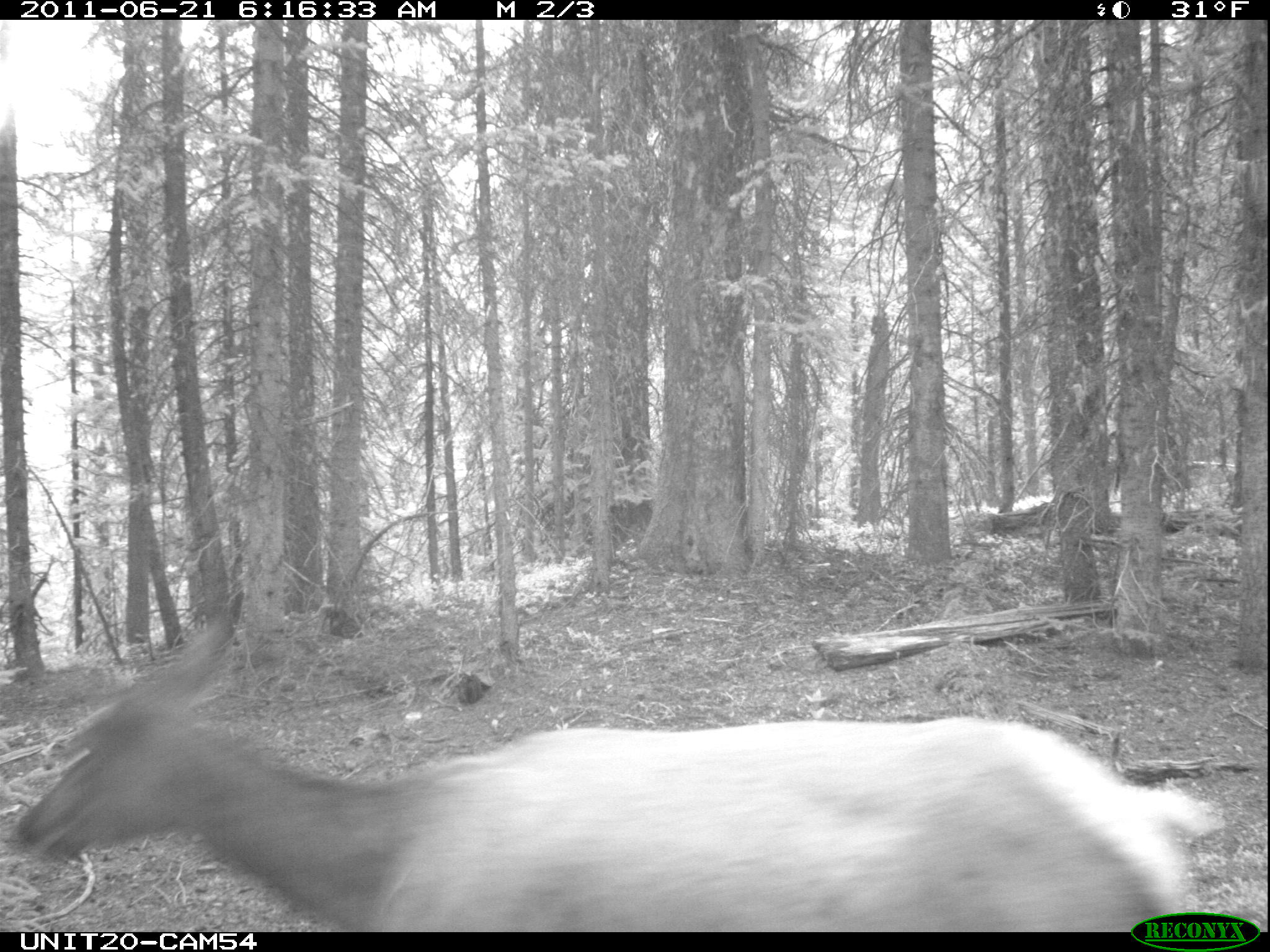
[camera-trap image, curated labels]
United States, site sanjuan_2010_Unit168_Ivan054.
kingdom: Animalia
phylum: Chordata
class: Mammalia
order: Artiodactyla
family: Cervidae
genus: Cervus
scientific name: Cervus elaphus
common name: red deer